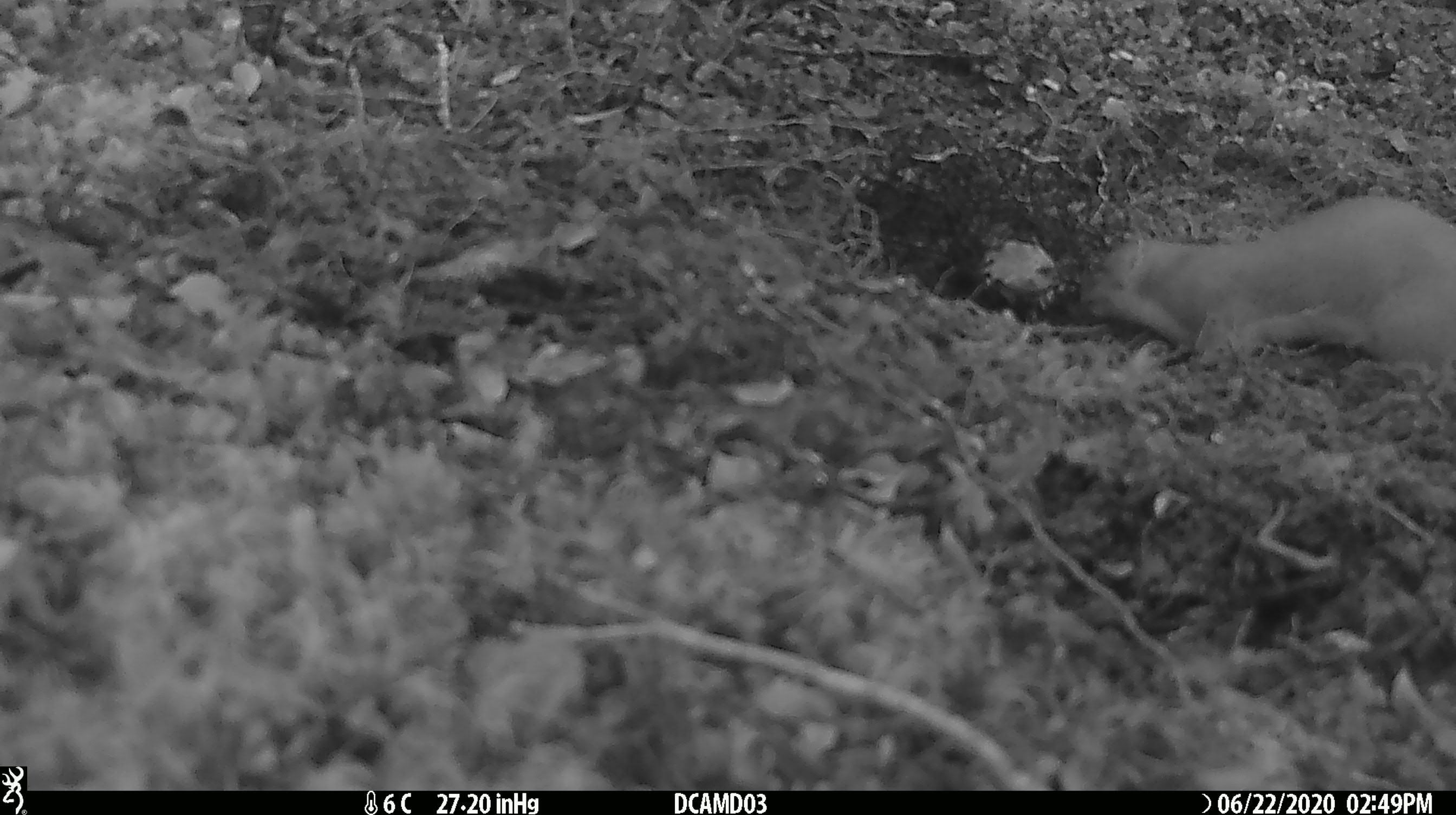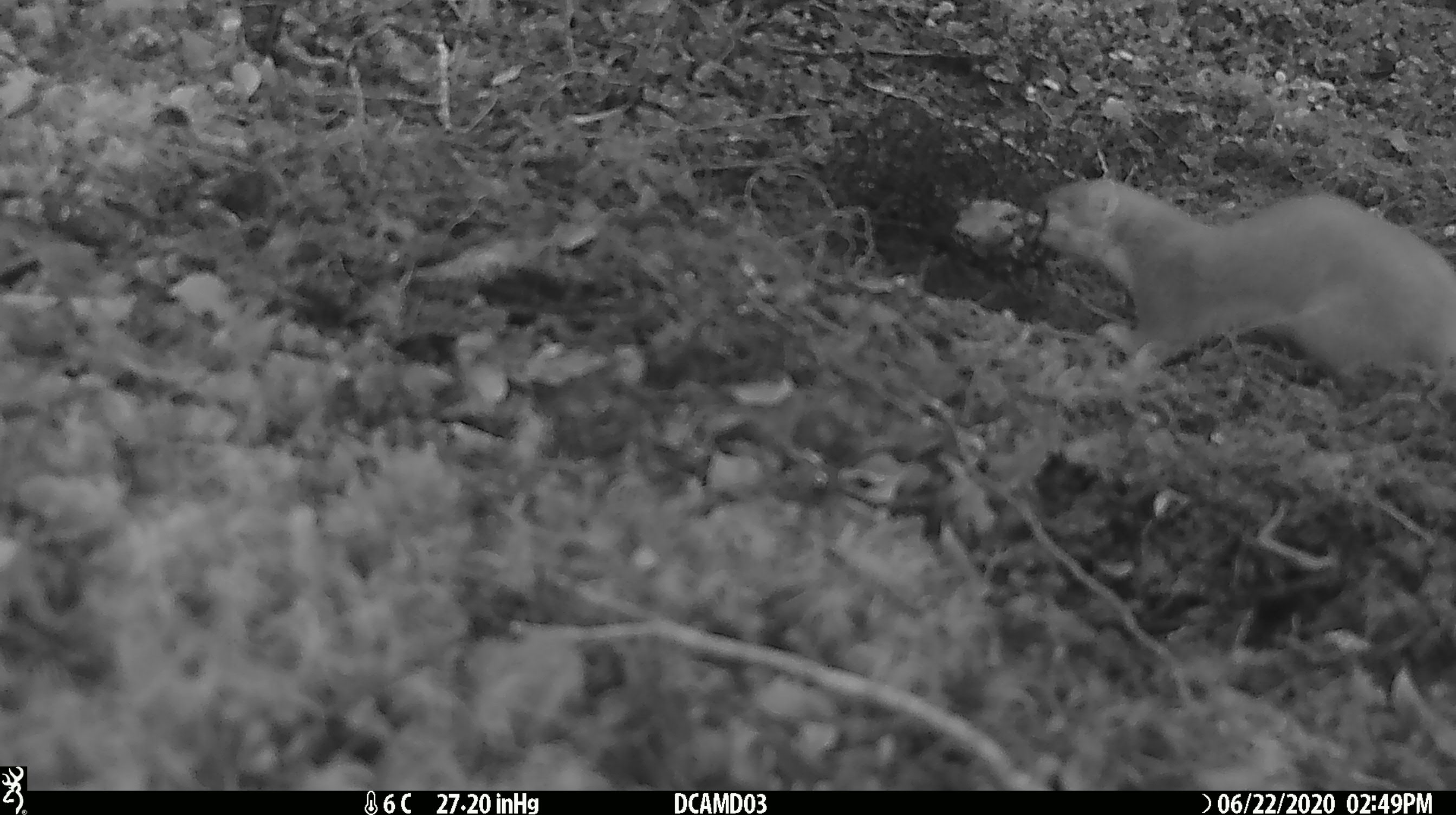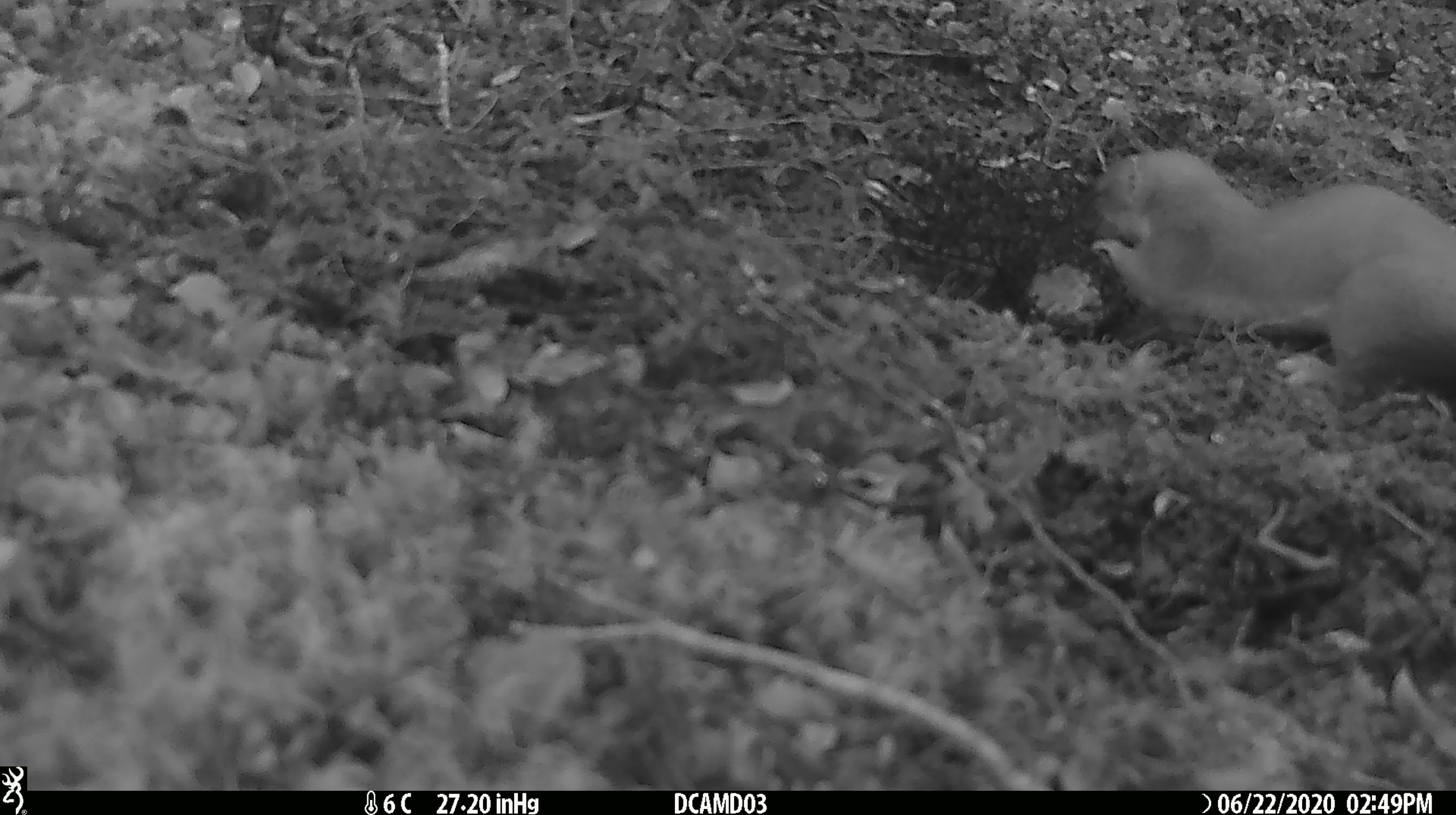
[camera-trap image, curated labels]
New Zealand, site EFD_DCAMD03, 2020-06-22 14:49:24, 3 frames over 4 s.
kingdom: Animalia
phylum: Chordata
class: Mammalia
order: Carnivora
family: Mustelidae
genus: Mustela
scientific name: Mustela erminea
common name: stoat